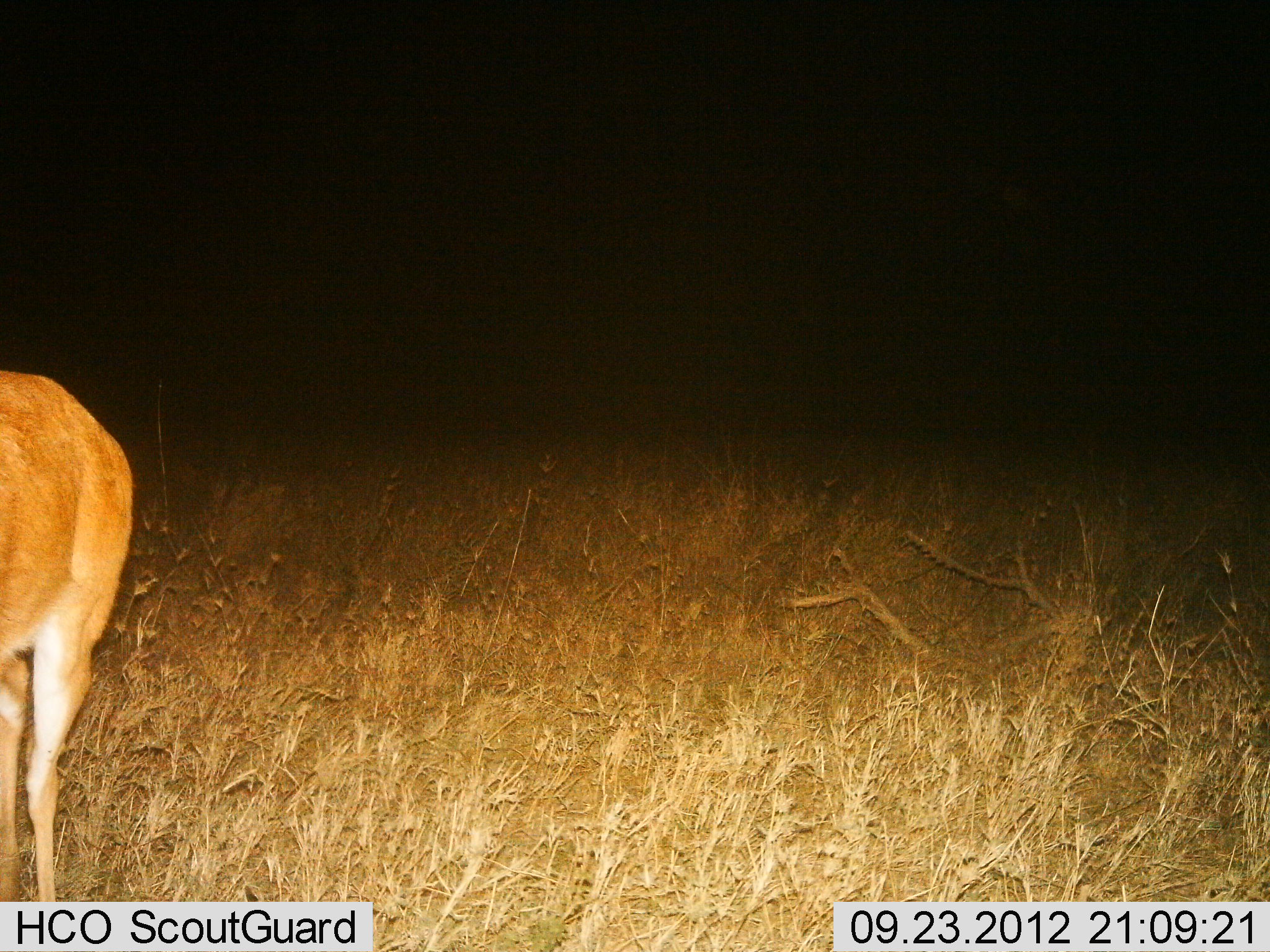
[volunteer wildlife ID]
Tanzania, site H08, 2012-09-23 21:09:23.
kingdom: Animalia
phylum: Chordata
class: Mammalia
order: Artiodactyla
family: Bovidae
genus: Redunca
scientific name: Redunca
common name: reedbuck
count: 1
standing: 100%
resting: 0%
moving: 0%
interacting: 0%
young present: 0%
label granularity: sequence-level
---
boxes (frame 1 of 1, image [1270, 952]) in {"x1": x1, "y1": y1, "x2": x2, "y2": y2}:
animal: {"x1": 0, "y1": 370, "x2": 133, "y2": 901}